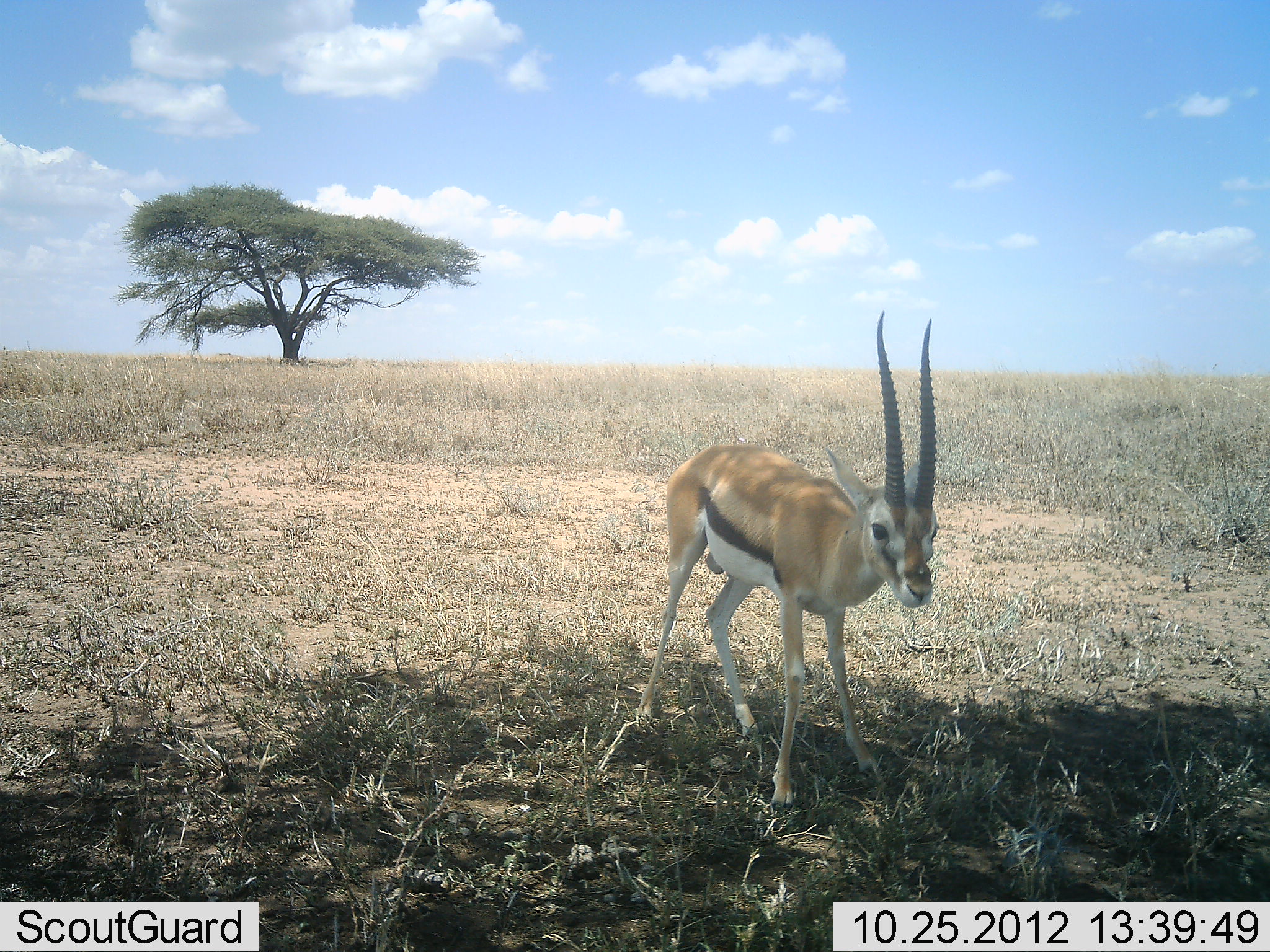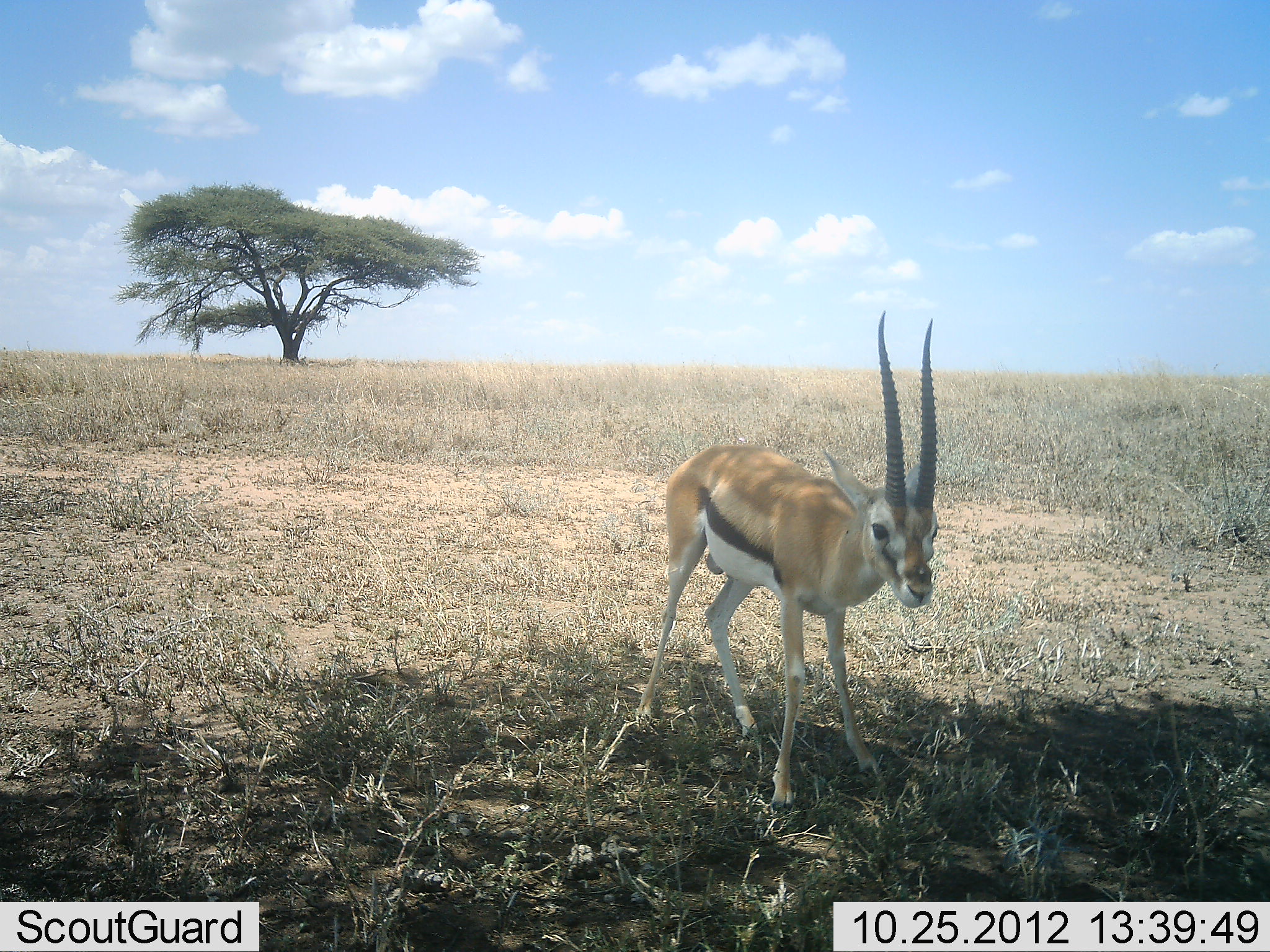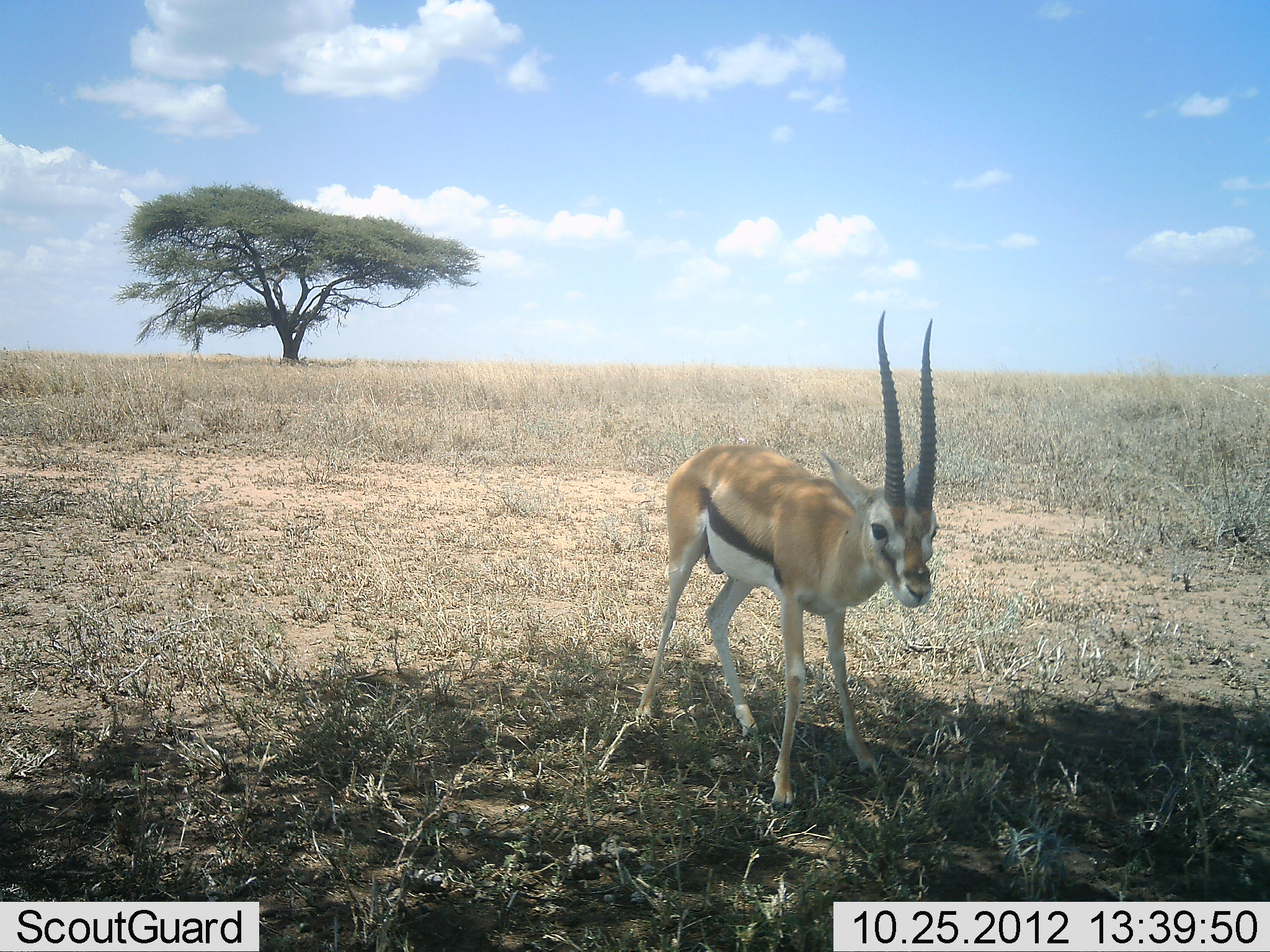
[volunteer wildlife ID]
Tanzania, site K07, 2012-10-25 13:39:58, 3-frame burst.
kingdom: Animalia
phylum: Chordata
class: Mammalia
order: Artiodactyla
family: Bovidae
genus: Eudorcas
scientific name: Eudorcas thomsonii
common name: thomson's gazelle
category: gazellethomsons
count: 1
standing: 100%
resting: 0%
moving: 0%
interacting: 0%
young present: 0%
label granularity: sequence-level